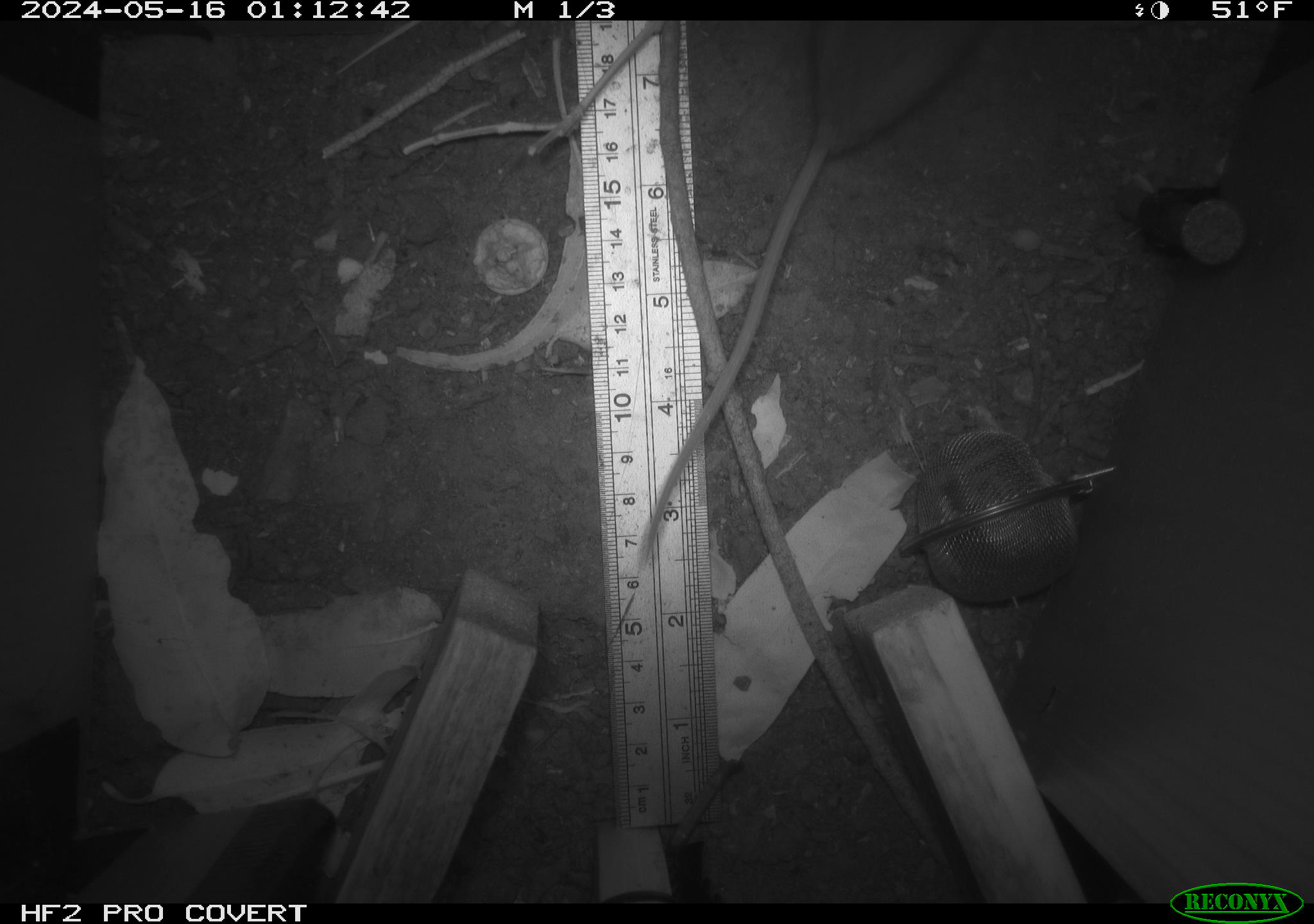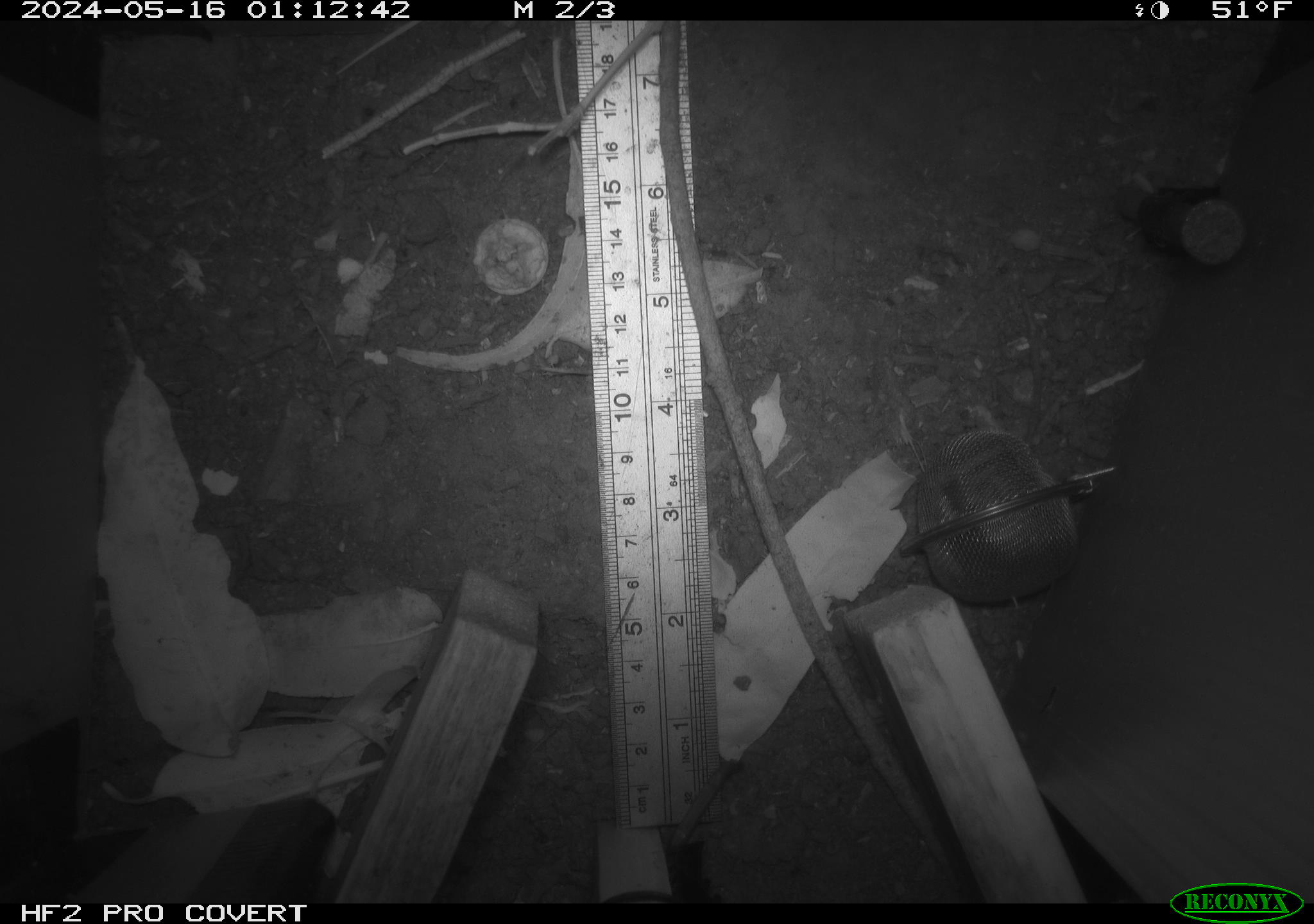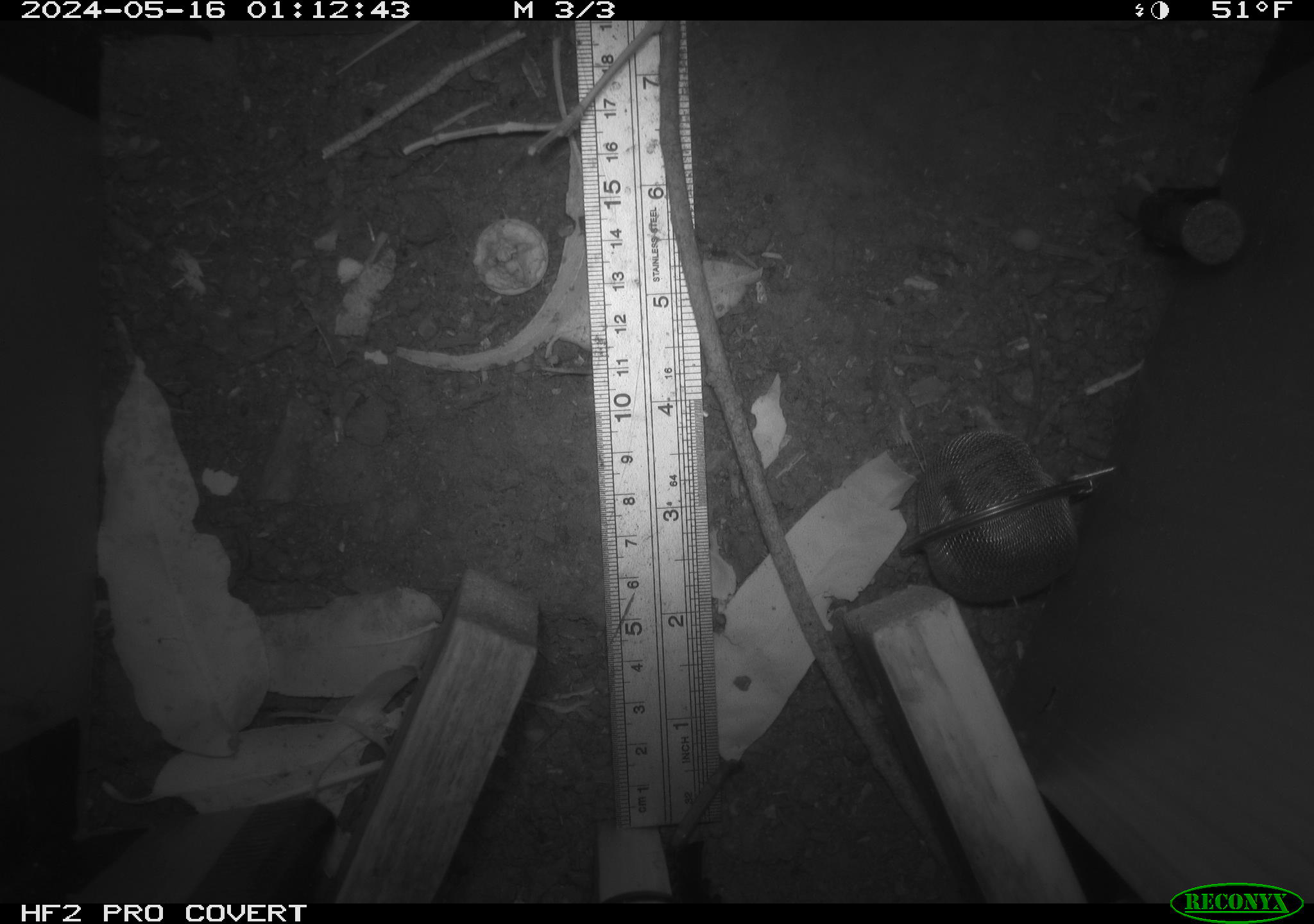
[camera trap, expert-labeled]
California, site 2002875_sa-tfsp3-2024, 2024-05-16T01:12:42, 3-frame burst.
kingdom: Animalia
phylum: Chordata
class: Mammalia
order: Rodentia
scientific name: Rodentia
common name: rodent